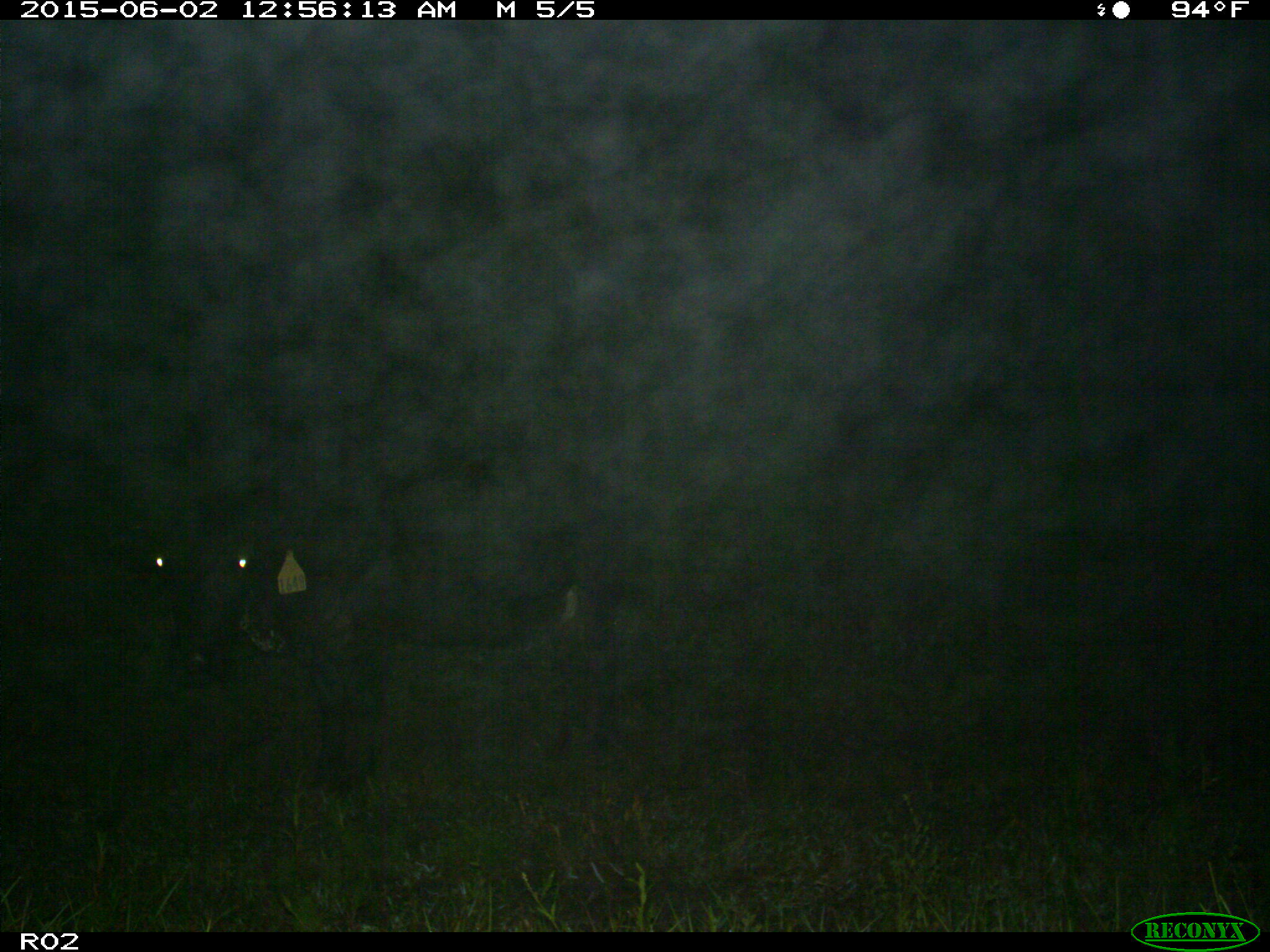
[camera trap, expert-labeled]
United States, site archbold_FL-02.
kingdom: Animalia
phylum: Chordata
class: Mammalia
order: Artiodactyla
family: Bovidae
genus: Bos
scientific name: Bos taurus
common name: domestic cow